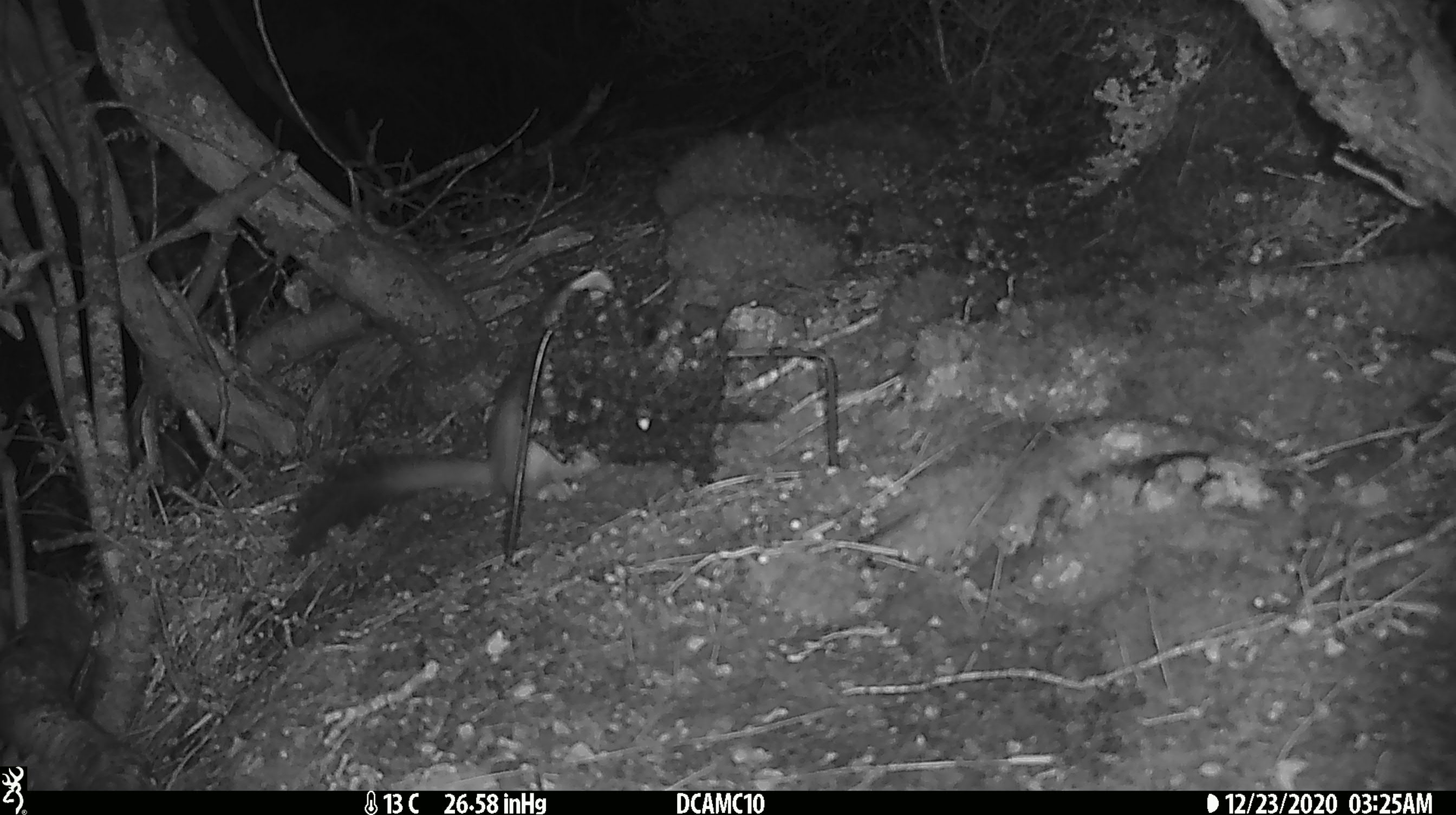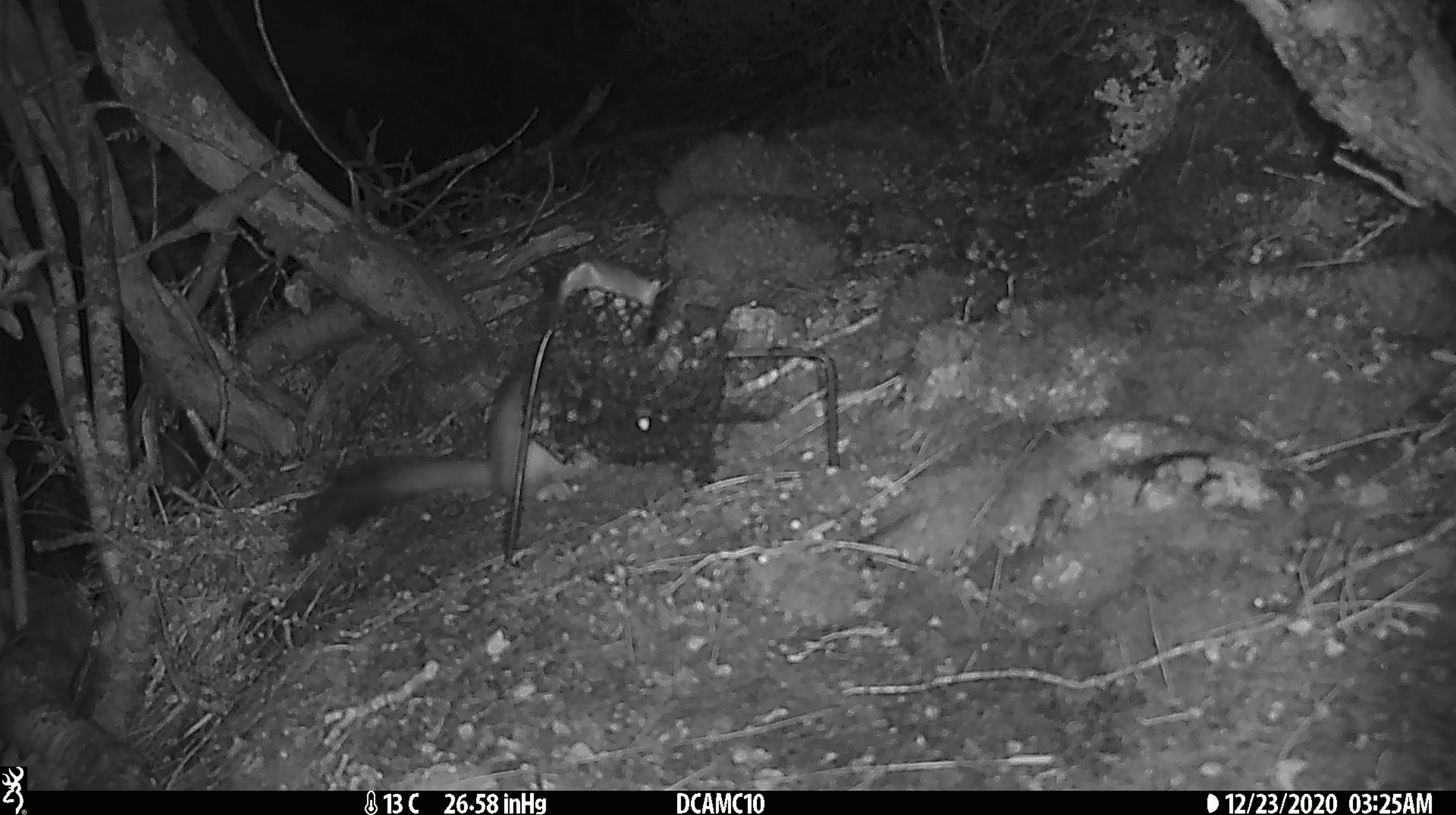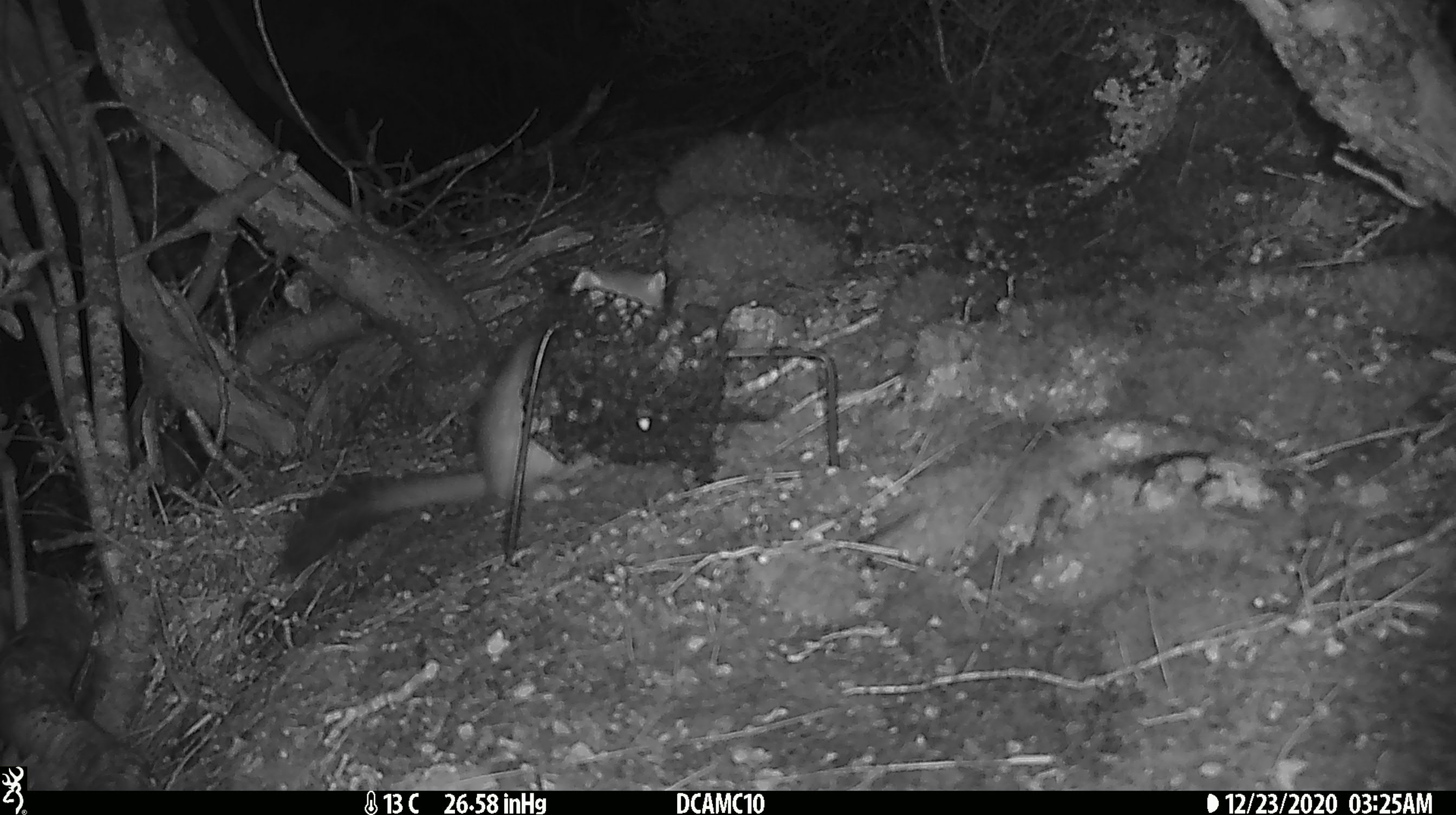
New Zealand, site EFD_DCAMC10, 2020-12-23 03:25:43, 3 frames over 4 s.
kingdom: Animalia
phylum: Chordata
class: Mammalia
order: Carnivora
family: Mustelidae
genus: Mustela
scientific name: Mustela erminea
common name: stoat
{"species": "stoat (Mustela erminea)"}